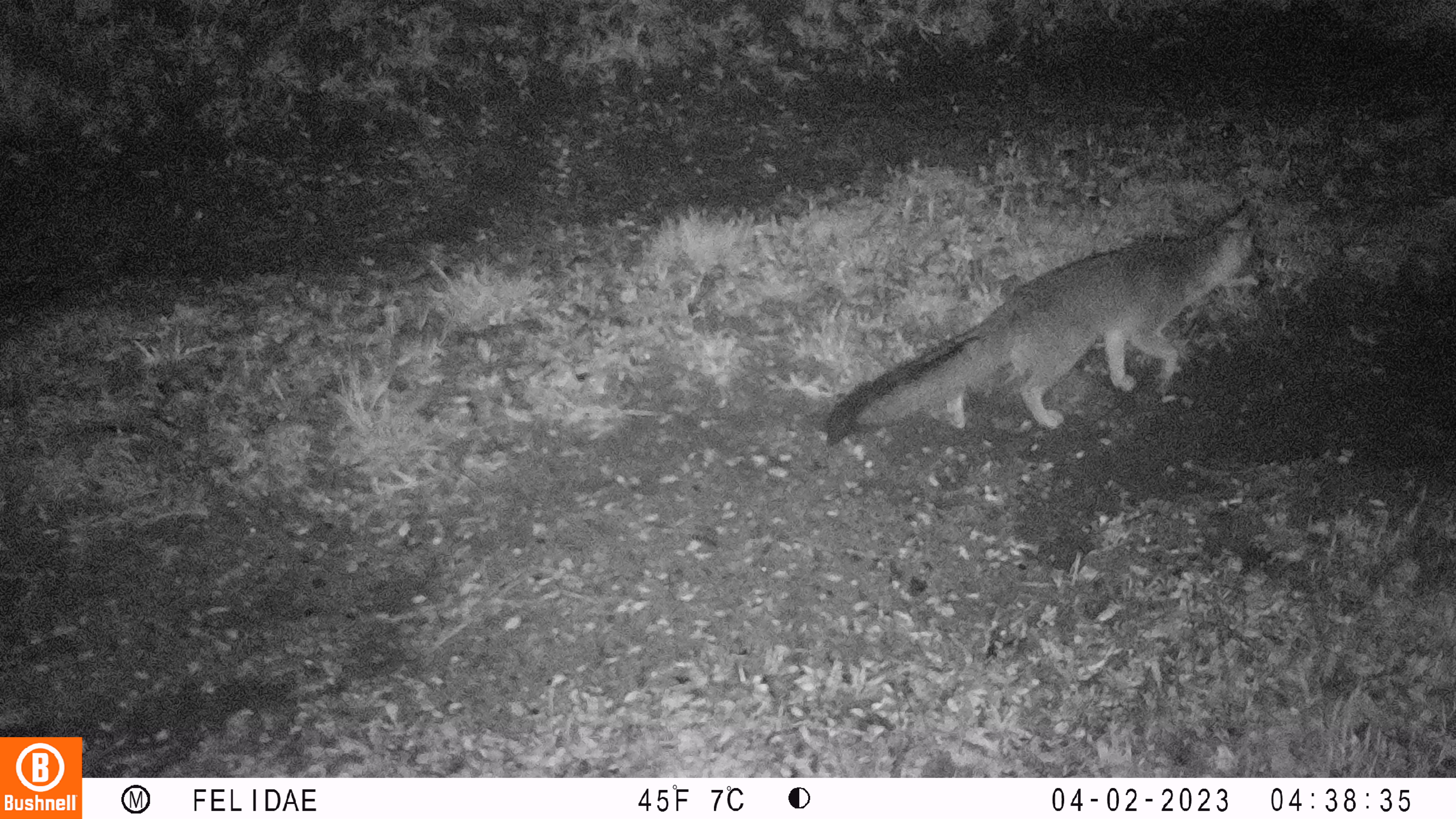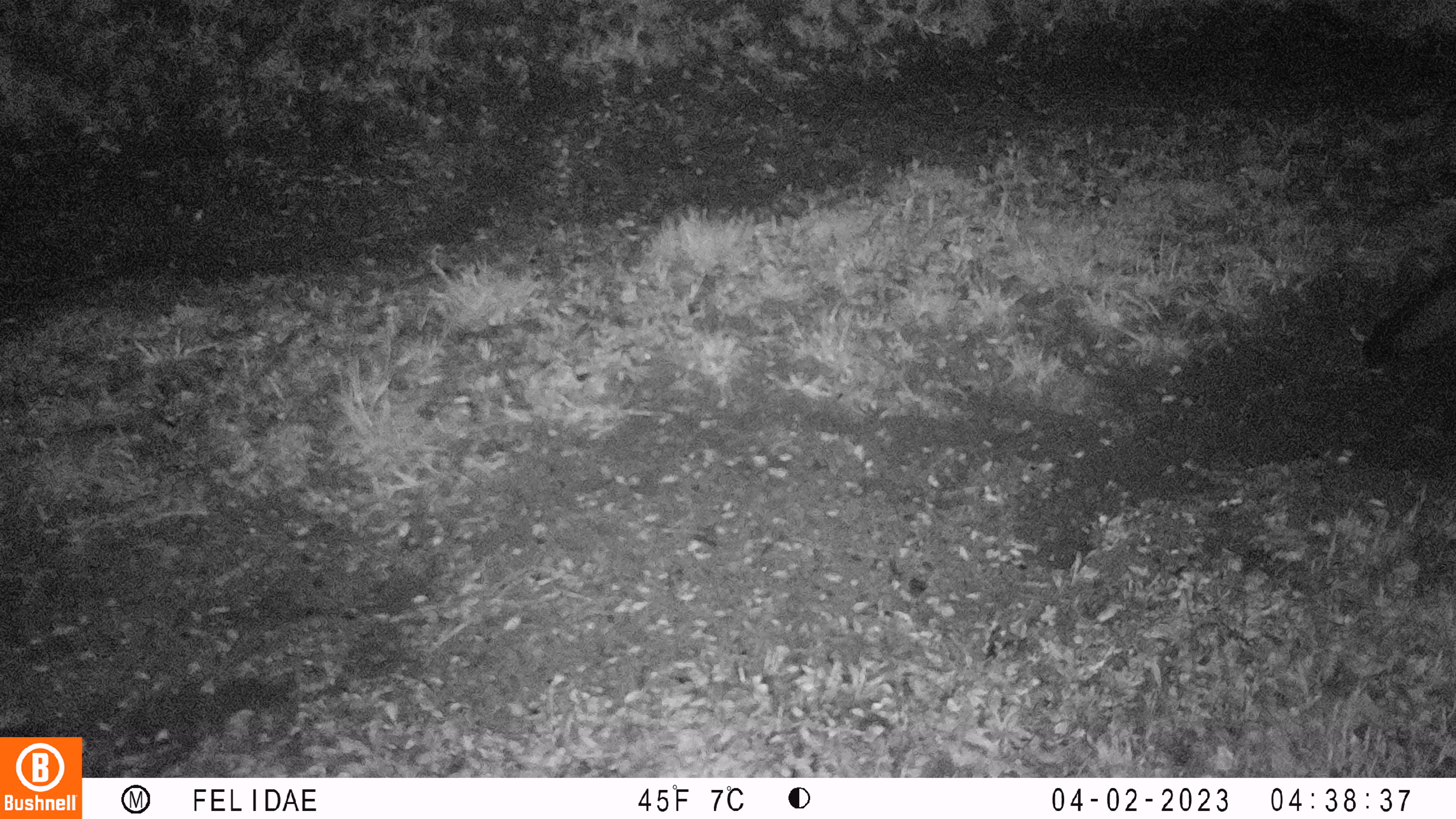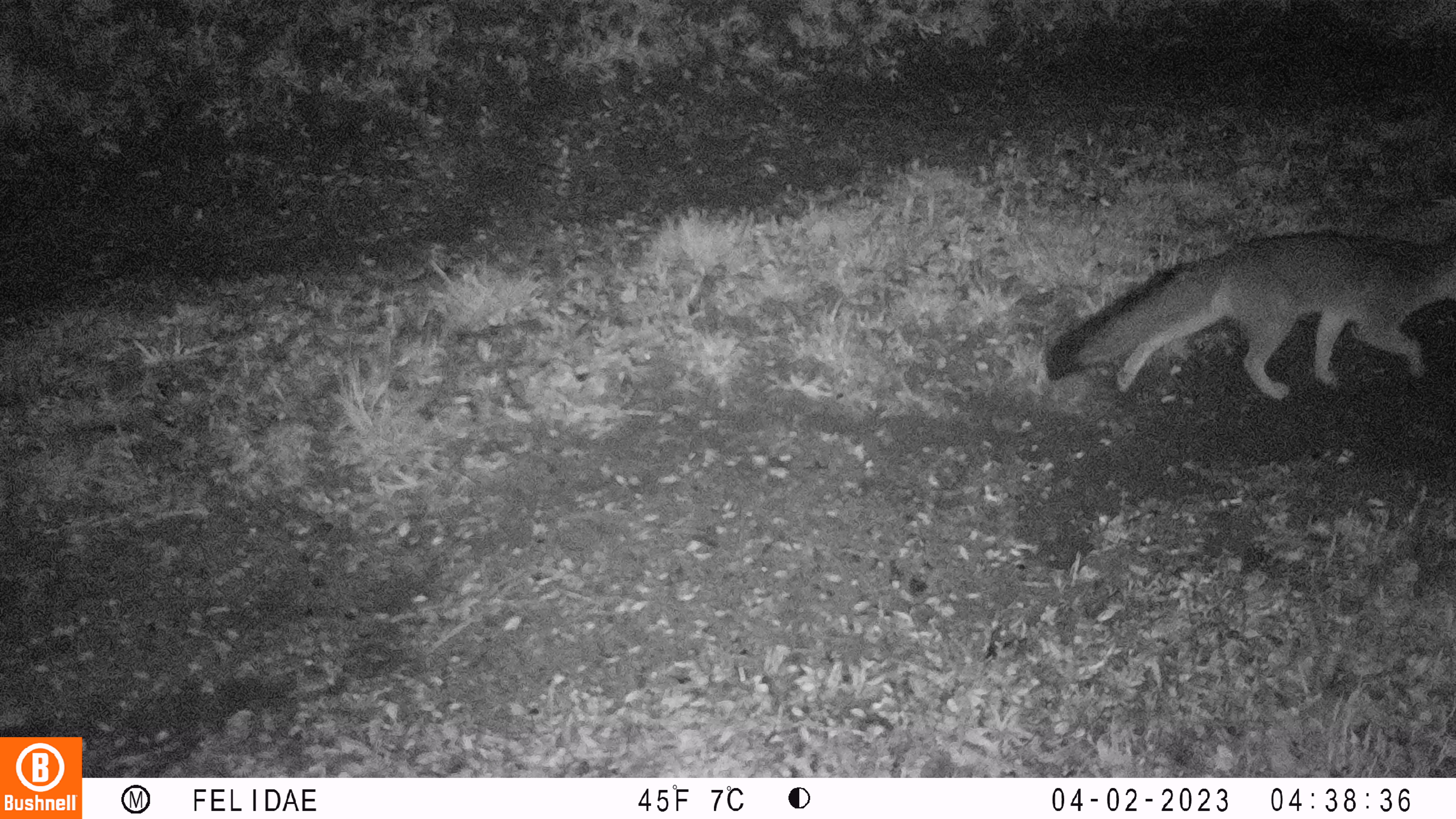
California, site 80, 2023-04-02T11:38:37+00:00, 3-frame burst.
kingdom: Animalia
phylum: Chordata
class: Mammalia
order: Carnivora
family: Canidae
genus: Urocyon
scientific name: Urocyon cinereoargenteus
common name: gray fox